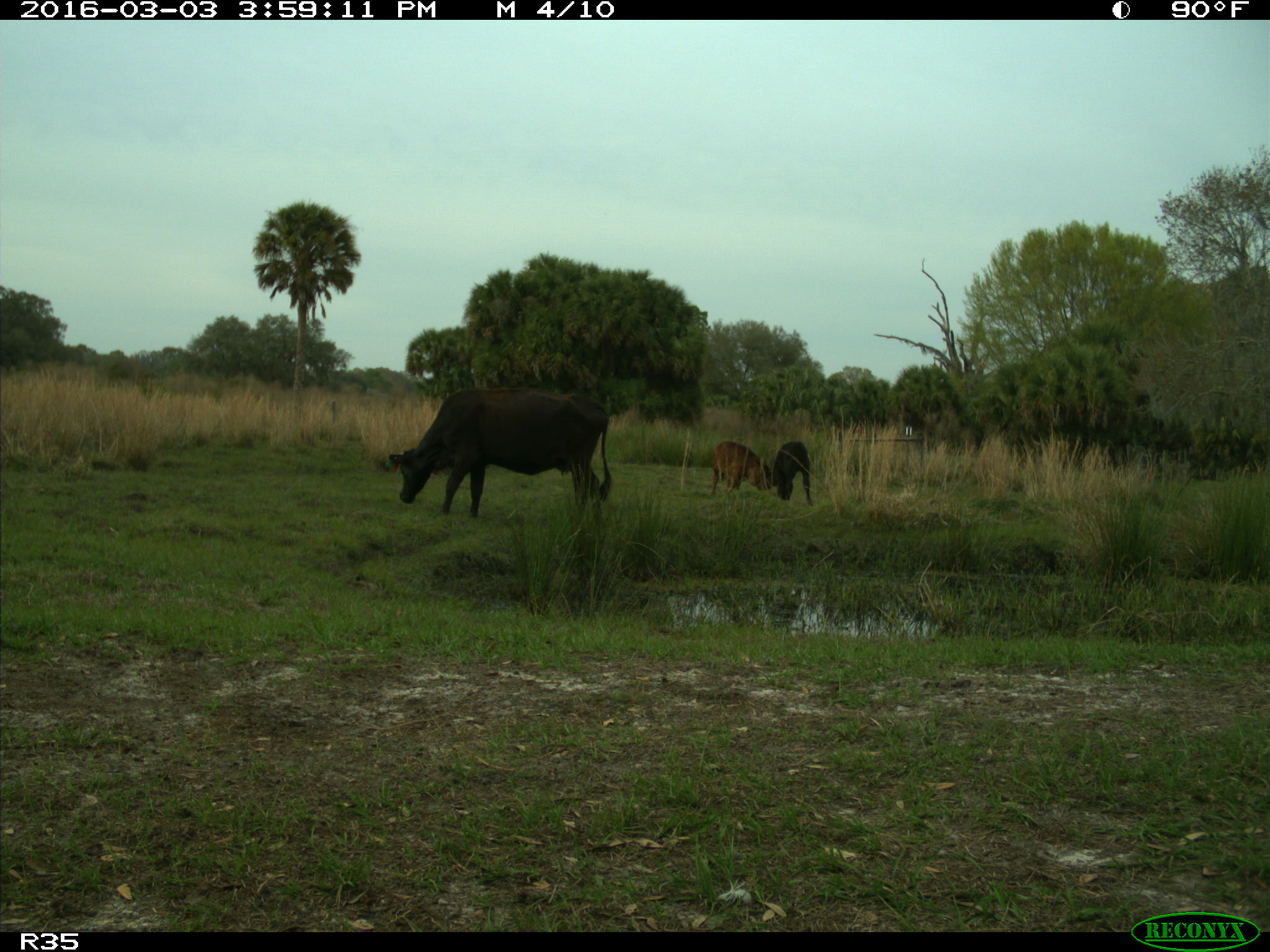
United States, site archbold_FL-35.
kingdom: Animalia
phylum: Chordata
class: Mammalia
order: Artiodactyla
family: Bovidae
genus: Bos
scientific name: Bos taurus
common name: domestic cow